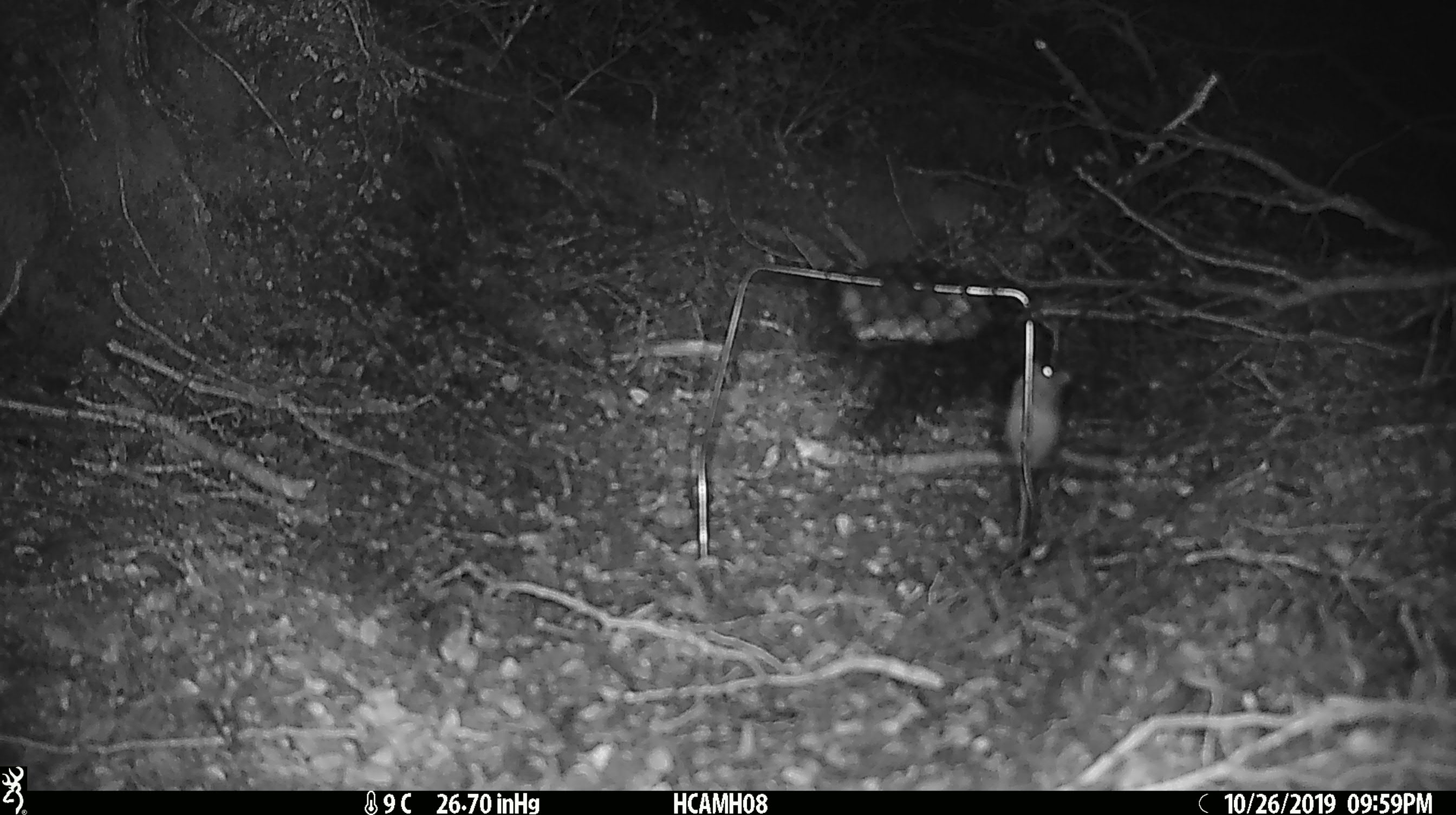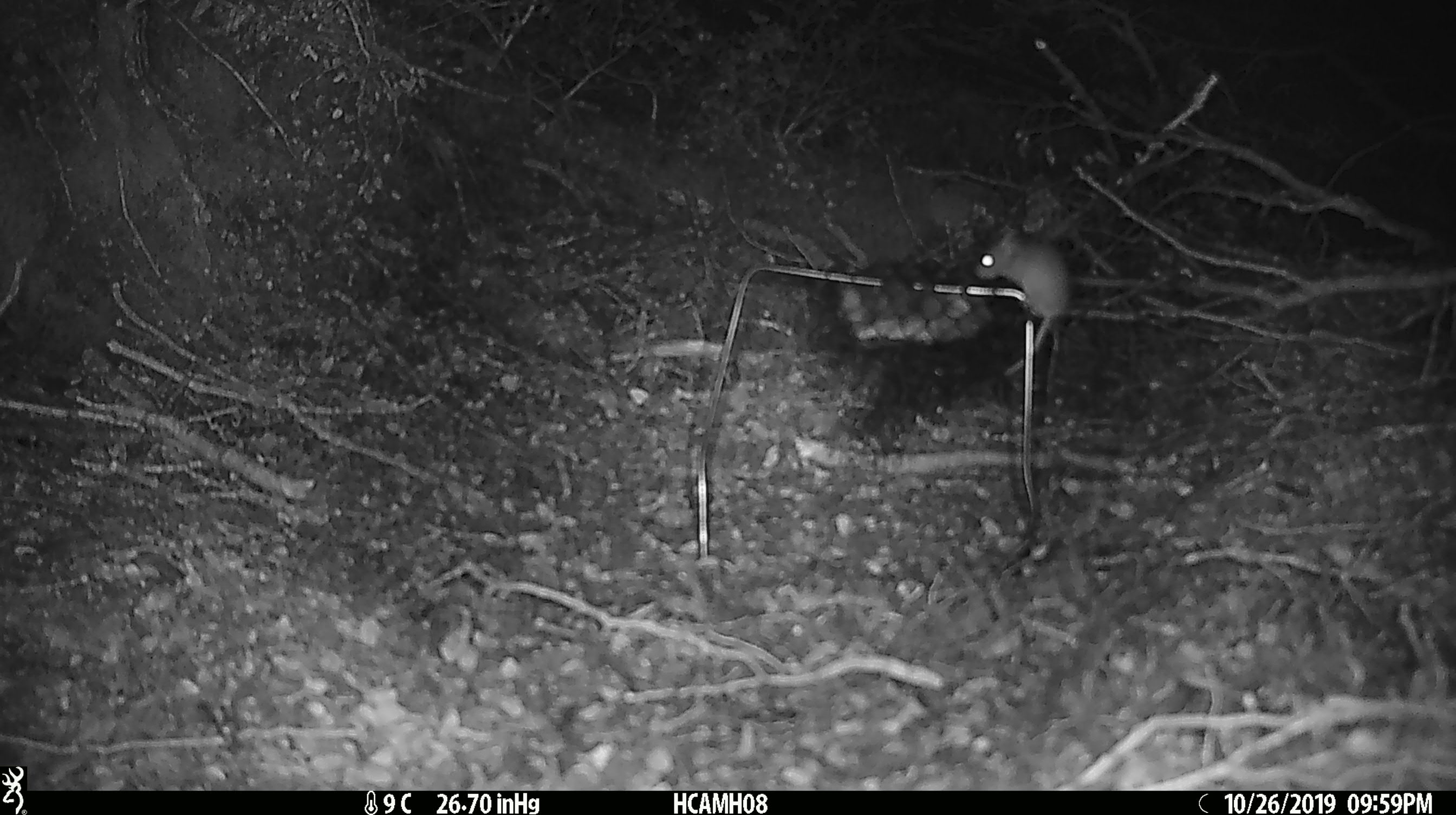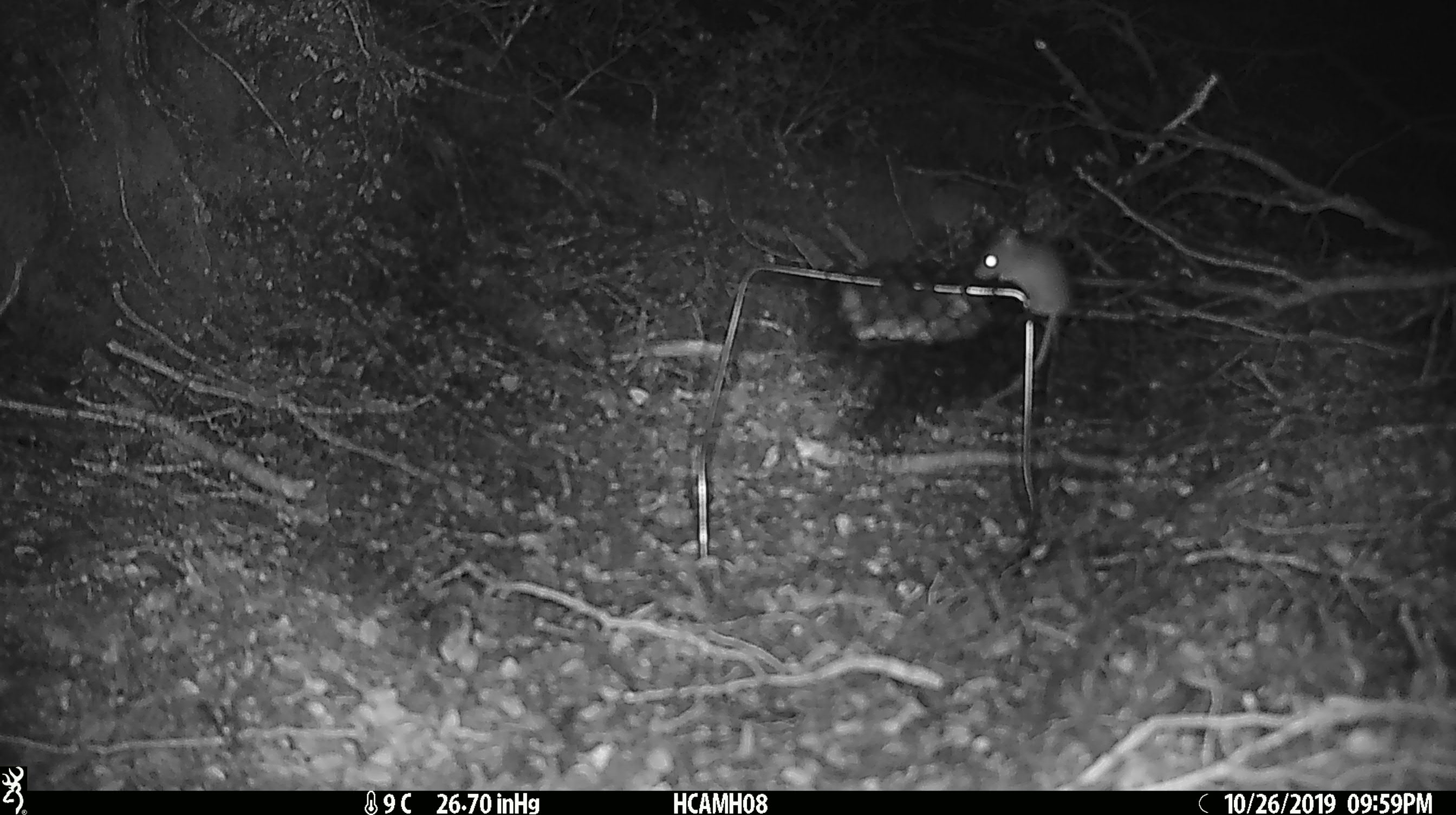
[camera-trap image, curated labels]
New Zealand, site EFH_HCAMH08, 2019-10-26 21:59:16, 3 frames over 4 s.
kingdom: Animalia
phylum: Chordata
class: Mammalia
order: Rodentia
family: Muridae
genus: Mus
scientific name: Mus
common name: mouse